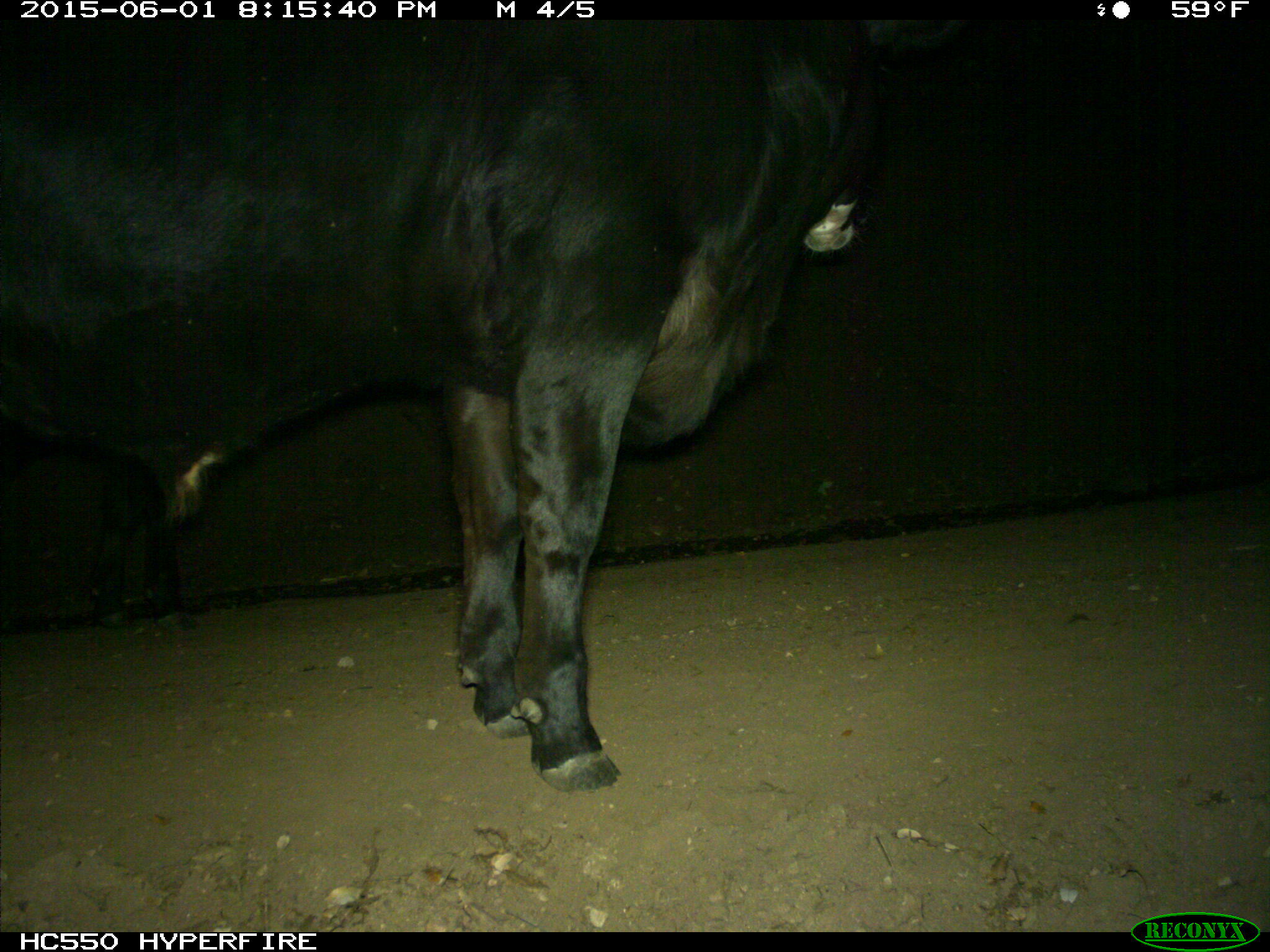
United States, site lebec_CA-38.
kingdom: Animalia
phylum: Chordata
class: Mammalia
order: Artiodactyla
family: Bovidae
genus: Bos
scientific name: Bos taurus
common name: domestic cow